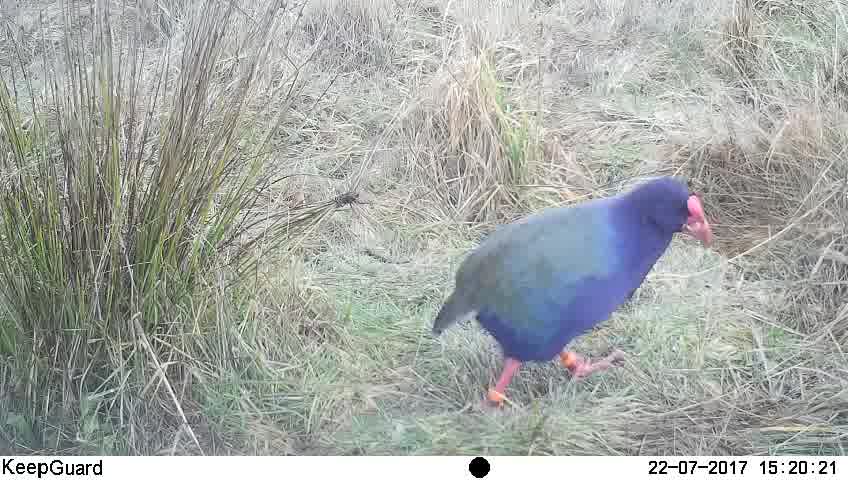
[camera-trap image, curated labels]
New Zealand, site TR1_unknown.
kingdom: Animalia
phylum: Chordata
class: Aves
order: Gruiformes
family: Rallidae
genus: Porphyrio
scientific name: Porphyrio mantelli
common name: takahe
Takahe (Porphyrio mantelli).